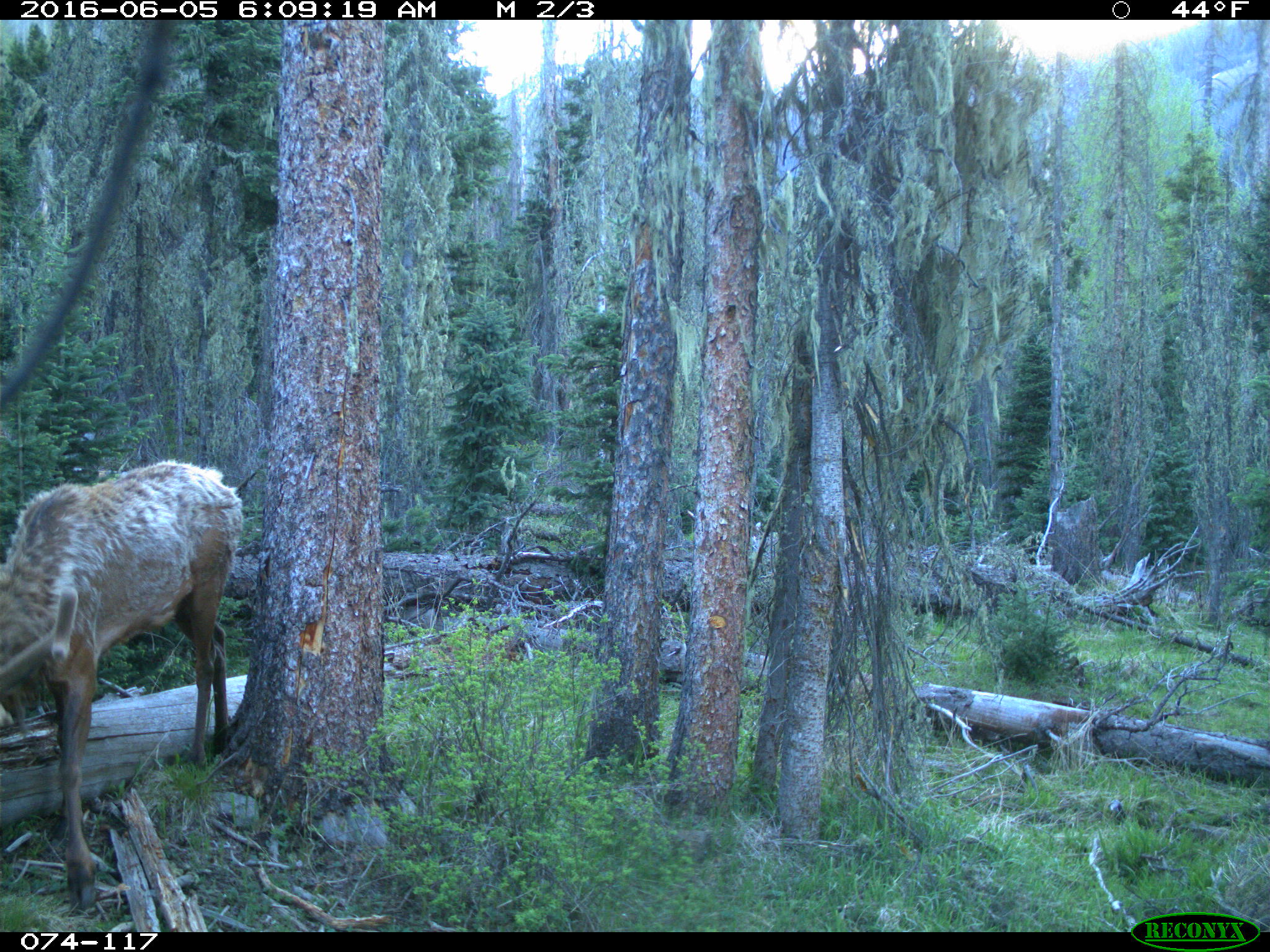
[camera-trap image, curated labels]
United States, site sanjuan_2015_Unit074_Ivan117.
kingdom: Animalia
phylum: Chordata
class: Mammalia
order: Artiodactyla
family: Cervidae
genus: Cervus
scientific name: Cervus elaphus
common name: red deer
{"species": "Cervus elaphus (red deer)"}